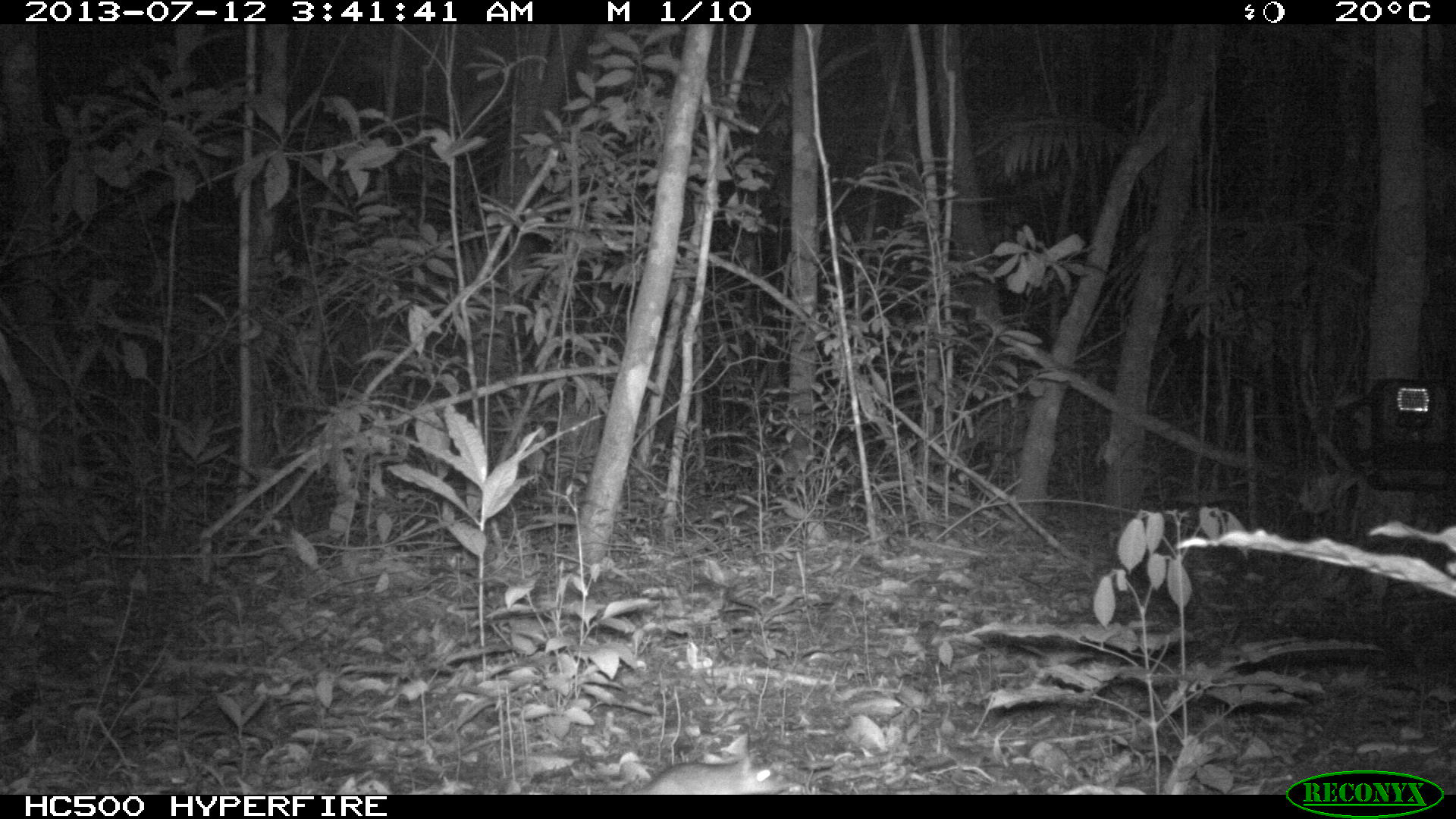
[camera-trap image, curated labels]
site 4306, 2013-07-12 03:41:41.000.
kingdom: Animalia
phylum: Chordata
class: Mammalia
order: Rodentia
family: Cricetidae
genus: Peromyscus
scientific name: Peromyscus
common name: deermice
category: peromyscus sp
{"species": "peromyscus sp (deermice) (Peromyscus)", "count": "1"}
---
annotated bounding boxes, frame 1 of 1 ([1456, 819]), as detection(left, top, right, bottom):
peromyscus sp: detection(641, 760, 783, 790)